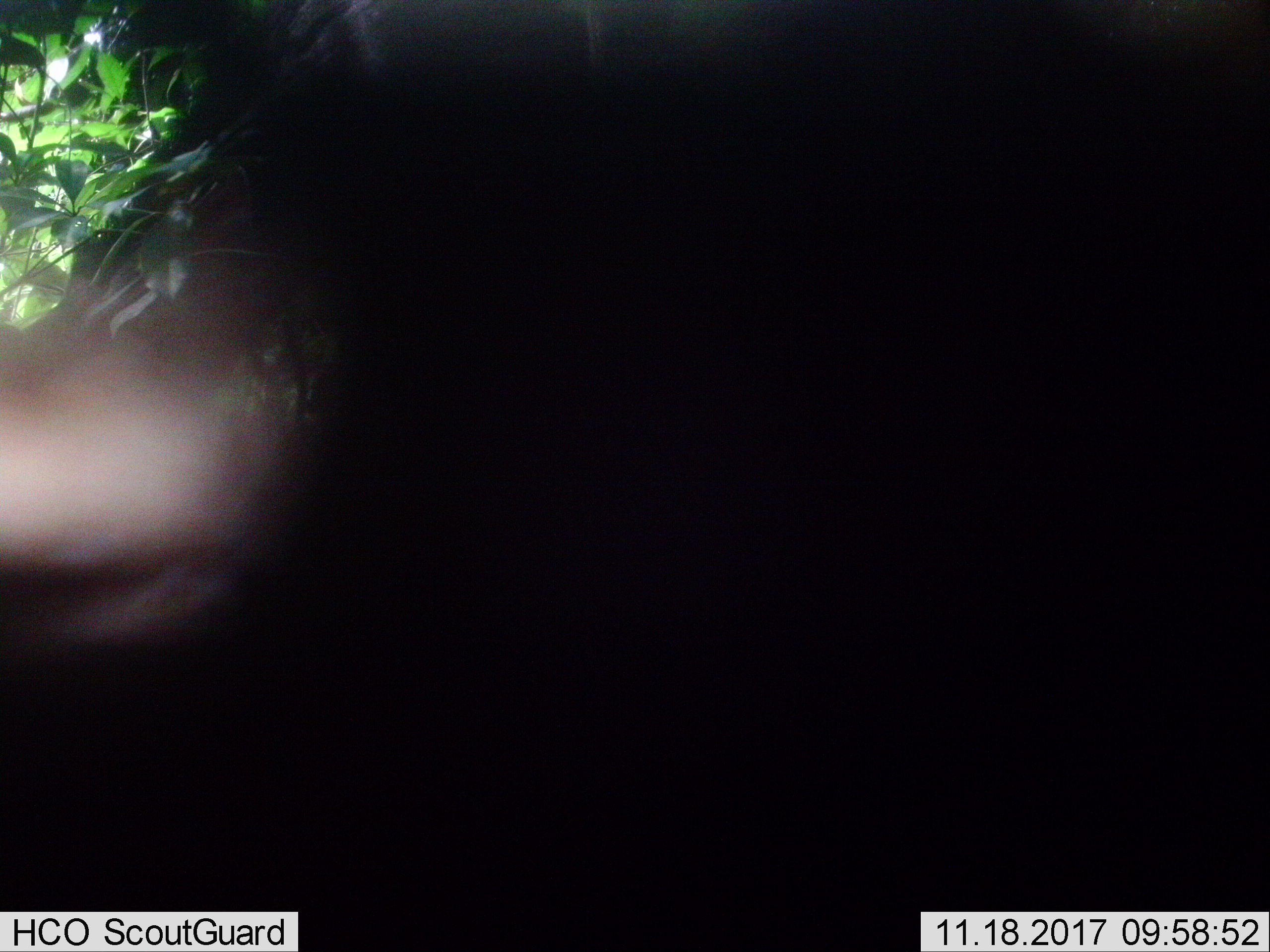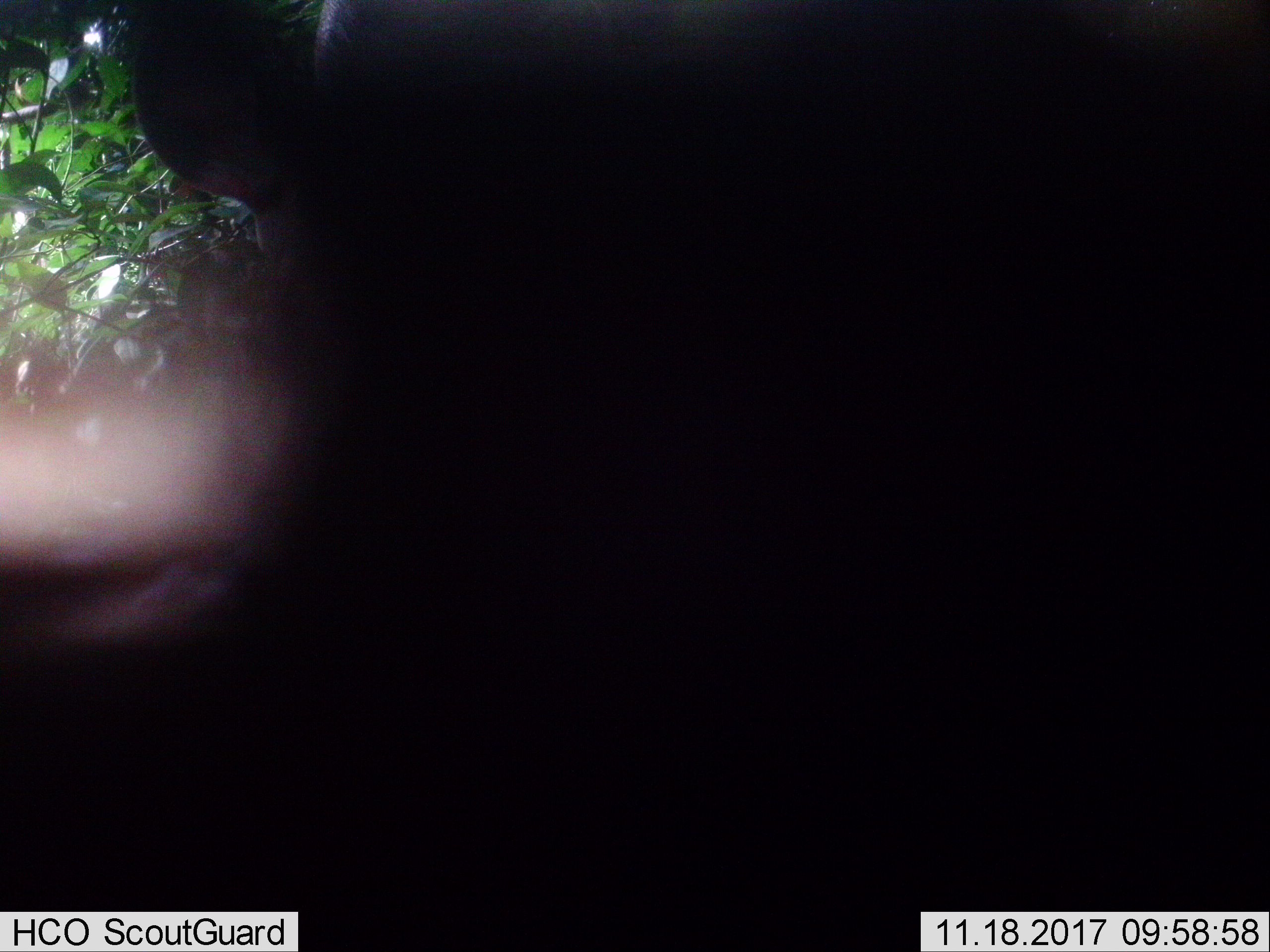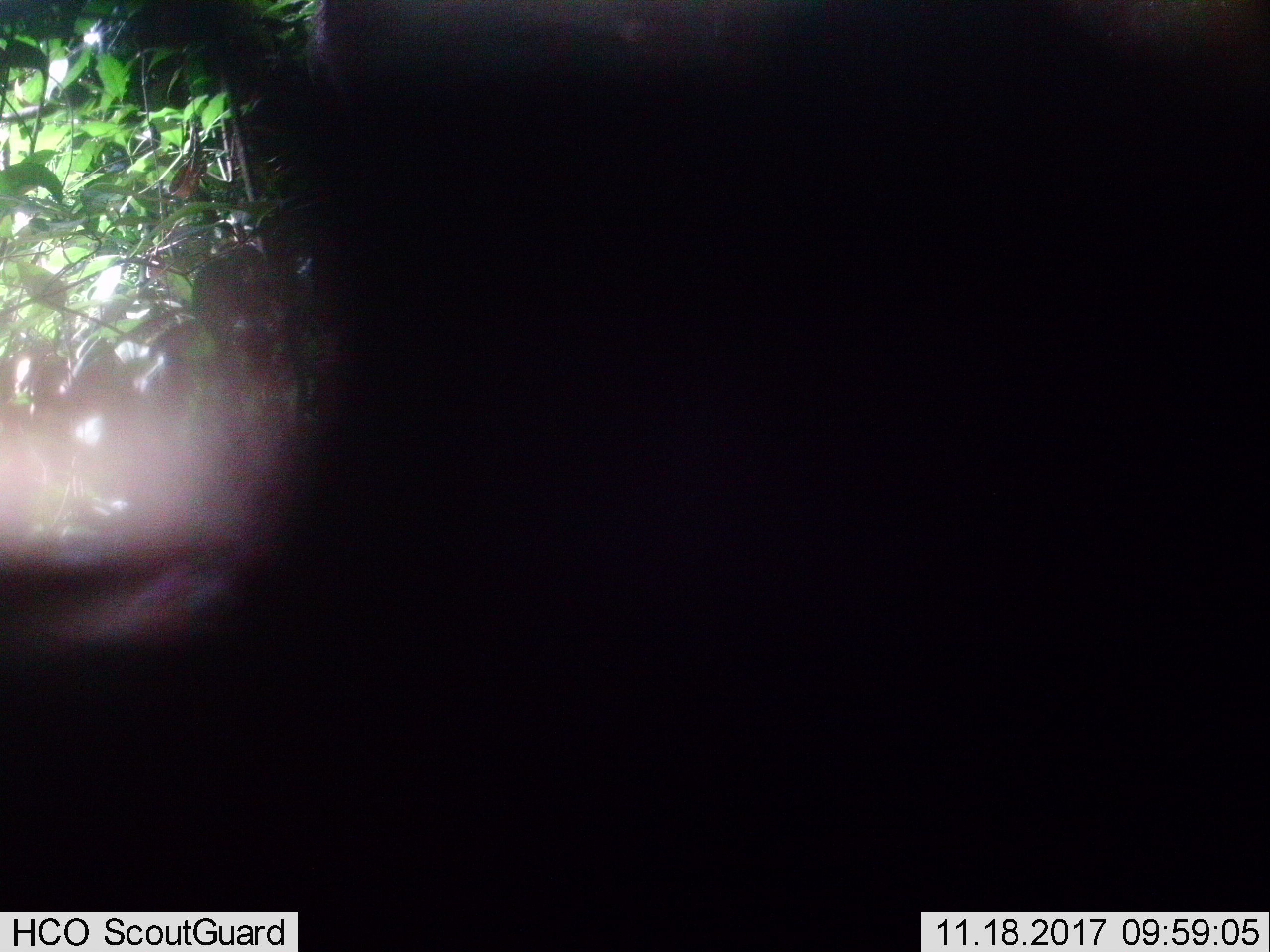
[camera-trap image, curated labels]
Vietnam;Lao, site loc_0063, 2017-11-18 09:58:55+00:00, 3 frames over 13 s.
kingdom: Animalia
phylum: Chordata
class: Mammalia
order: Artiodactyla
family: Cervidae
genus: Rusa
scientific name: Rusa unicolor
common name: sambar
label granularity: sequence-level